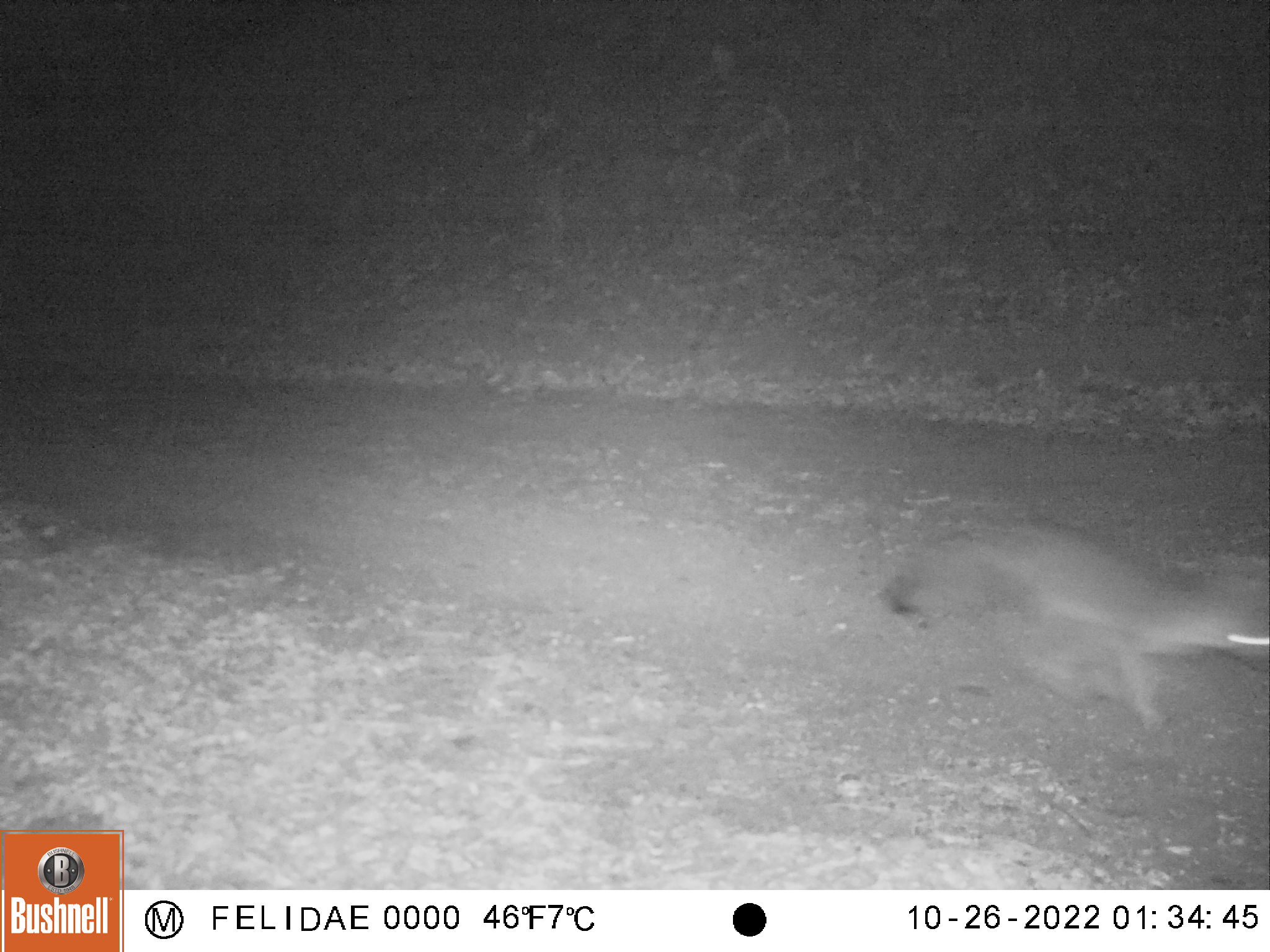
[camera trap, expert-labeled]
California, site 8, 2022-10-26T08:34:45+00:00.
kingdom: Animalia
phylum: Chordata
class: Mammalia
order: Carnivora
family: Canidae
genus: Urocyon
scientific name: Urocyon cinereoargenteus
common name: gray fox